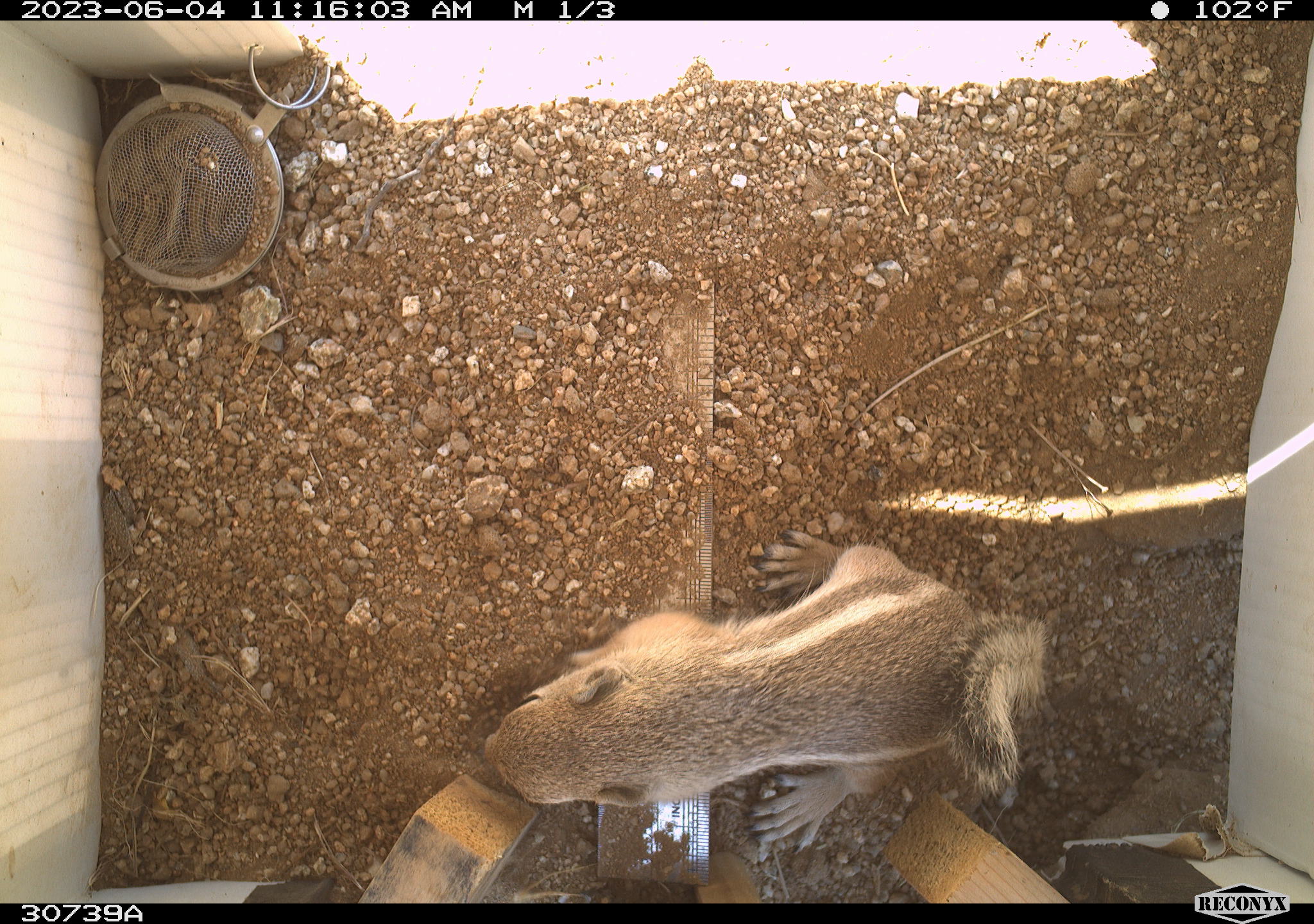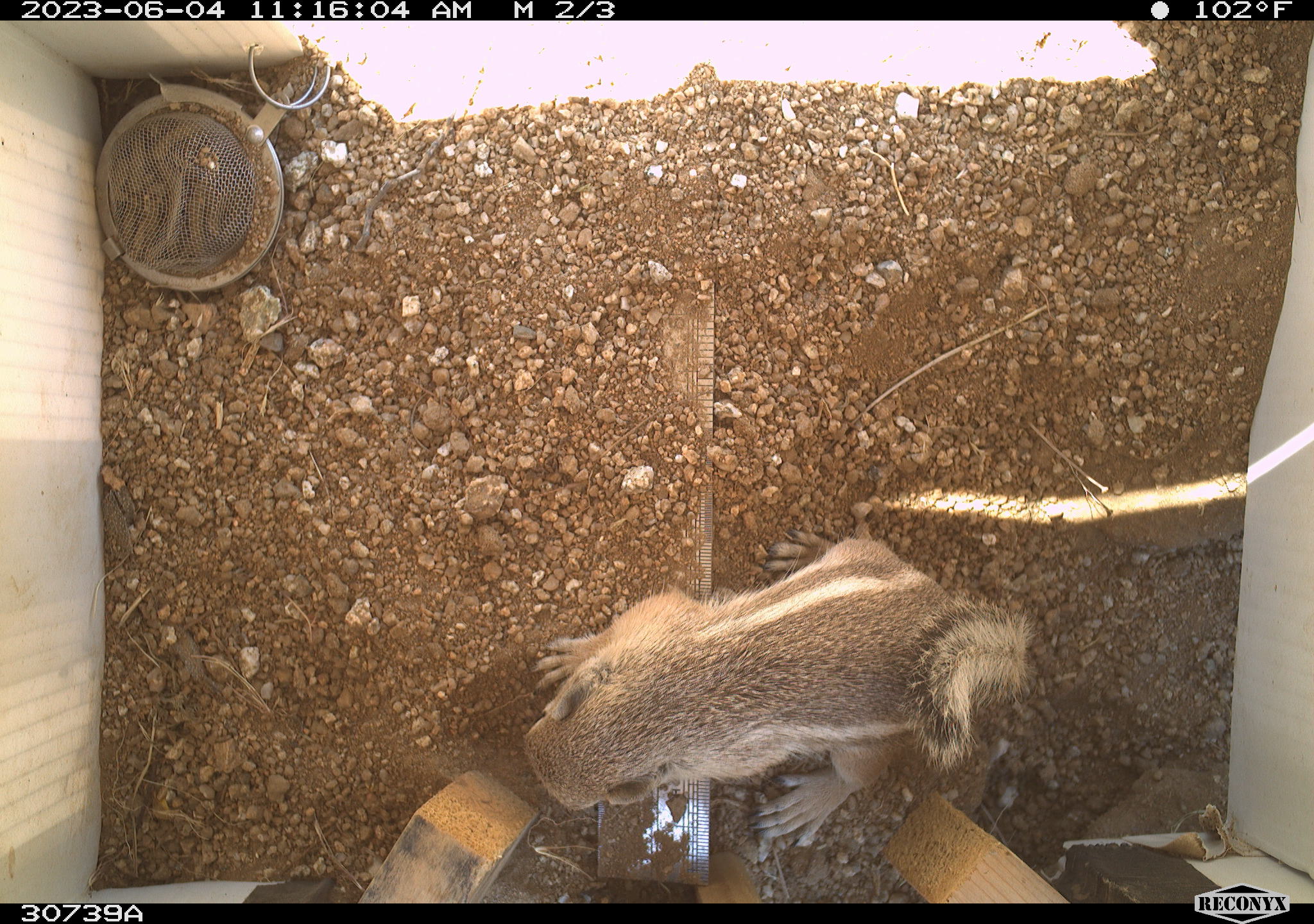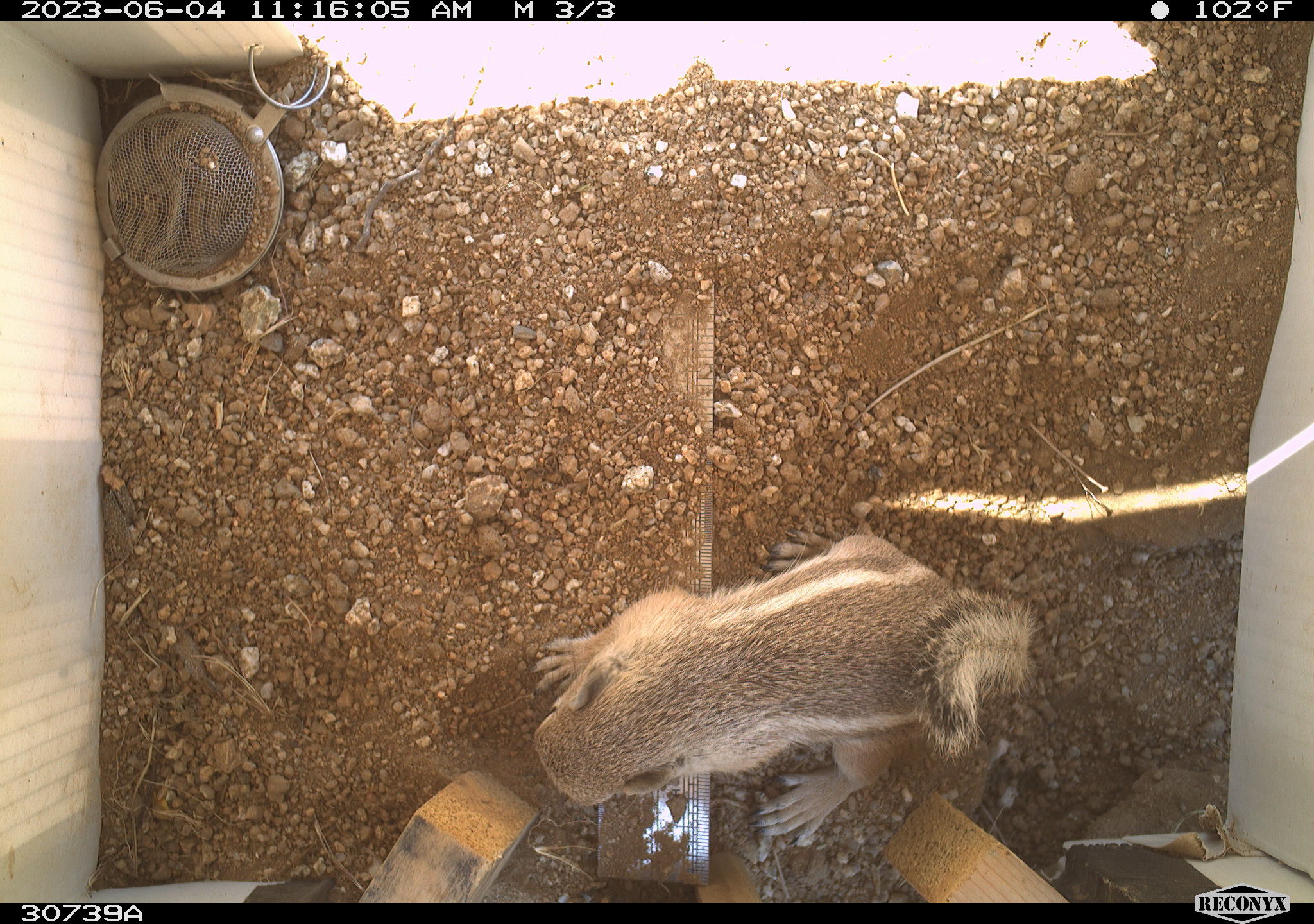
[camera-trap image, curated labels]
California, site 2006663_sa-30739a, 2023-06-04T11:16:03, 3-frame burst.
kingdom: Animalia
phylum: Chordata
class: Mammalia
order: Rodentia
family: Sciuridae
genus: Ammospermophilus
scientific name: Ammospermophilus leucurus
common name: white-tailed antelope squirrel